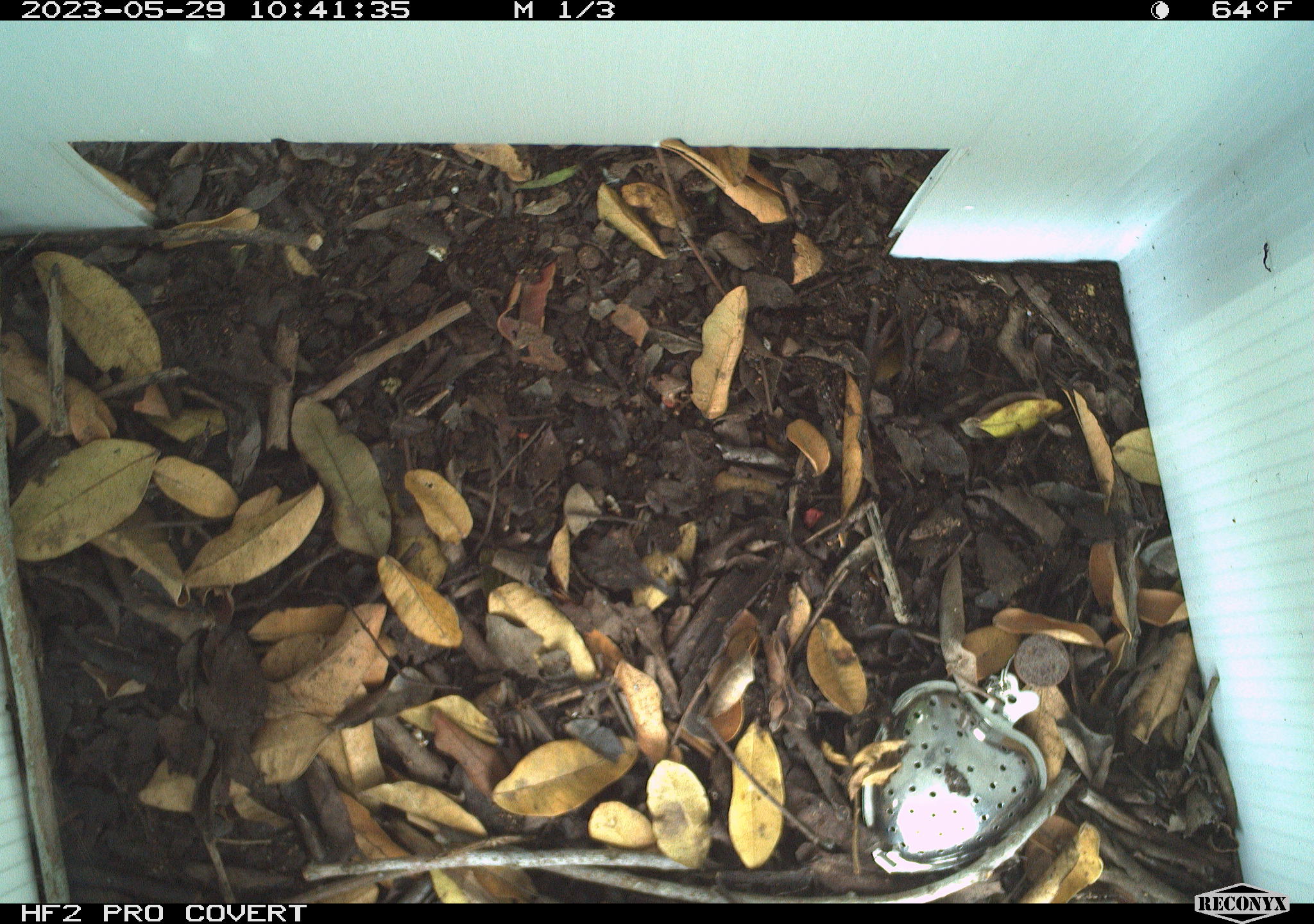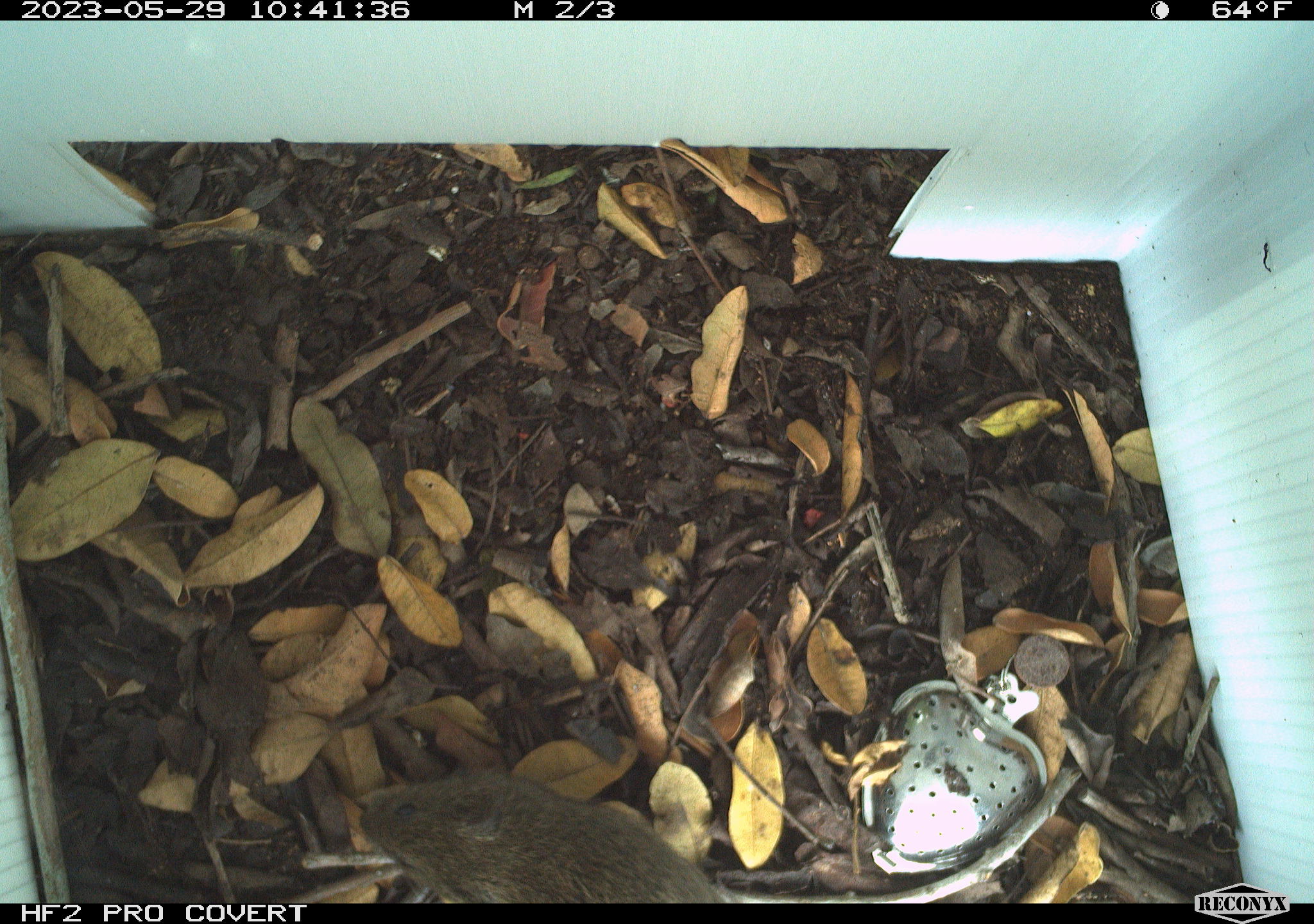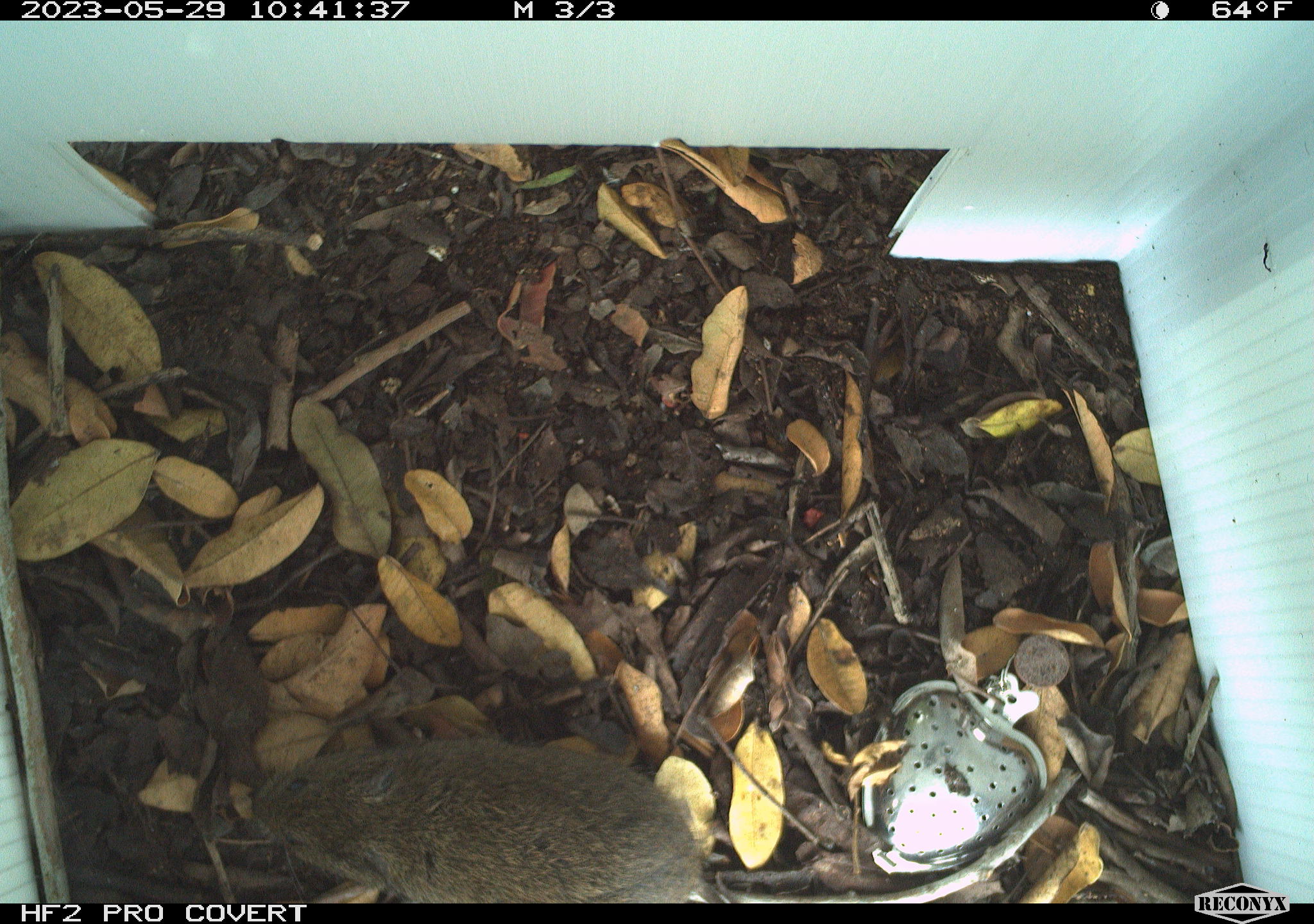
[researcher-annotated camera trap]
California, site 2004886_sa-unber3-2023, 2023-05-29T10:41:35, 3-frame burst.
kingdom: Animalia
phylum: Chordata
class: Mammalia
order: Rodentia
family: Cricetidae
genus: Microtus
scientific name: Microtus californicus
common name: california vole